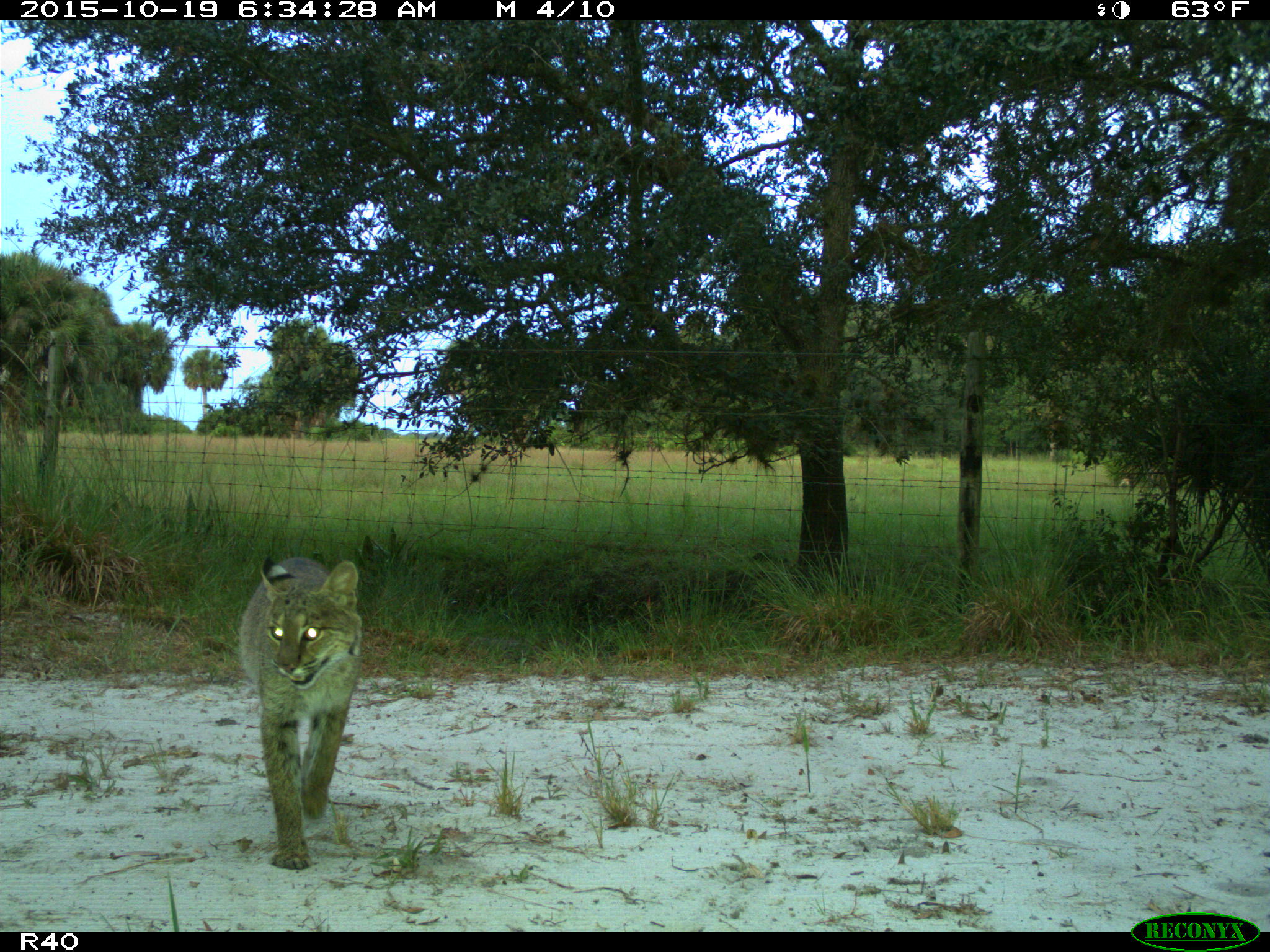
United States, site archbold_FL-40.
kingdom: Animalia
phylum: Chordata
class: Mammalia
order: Carnivora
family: Felidae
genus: Lynx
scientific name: Lynx rufus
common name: bobcat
Lynx rufus (bobcat).